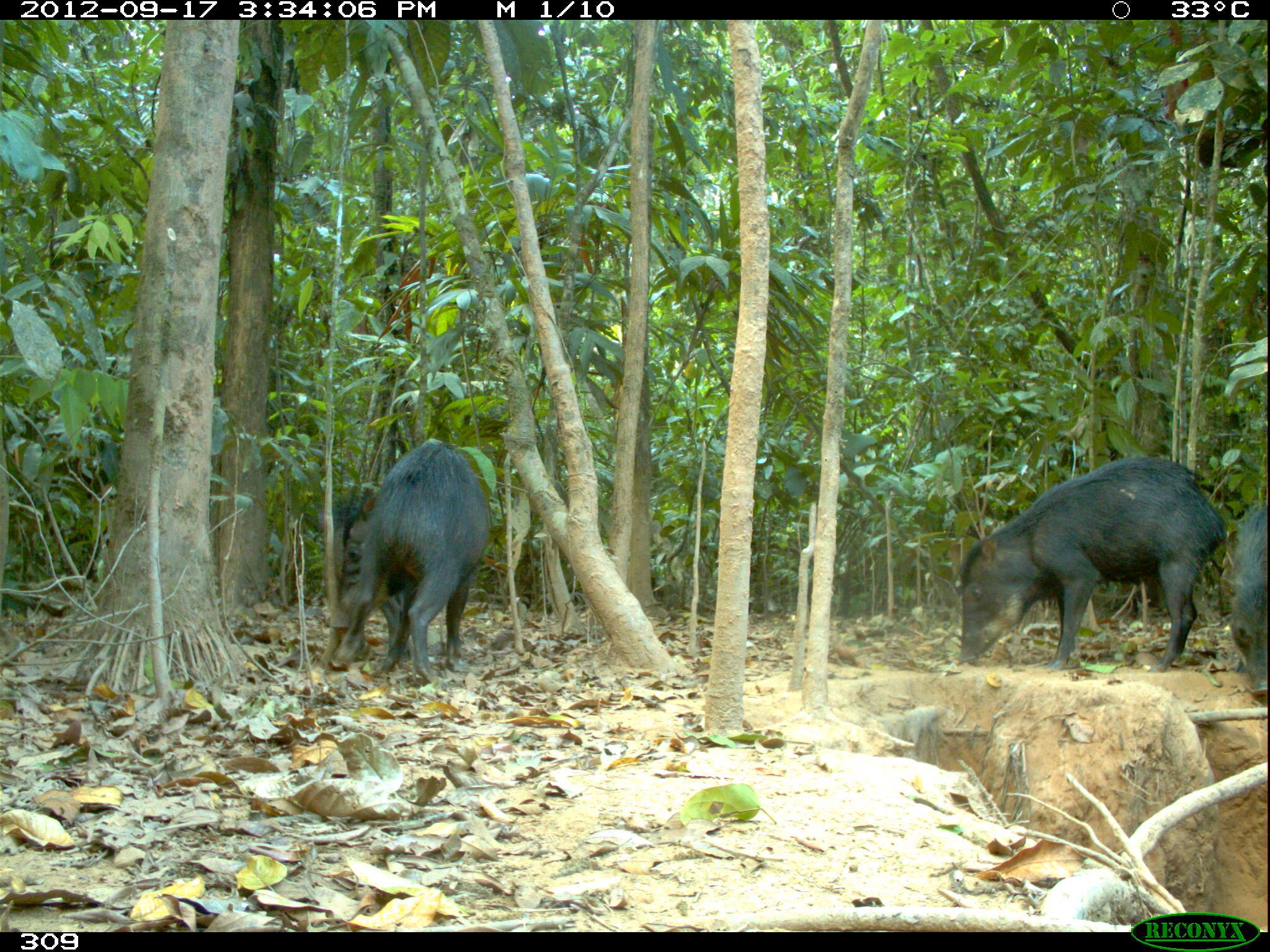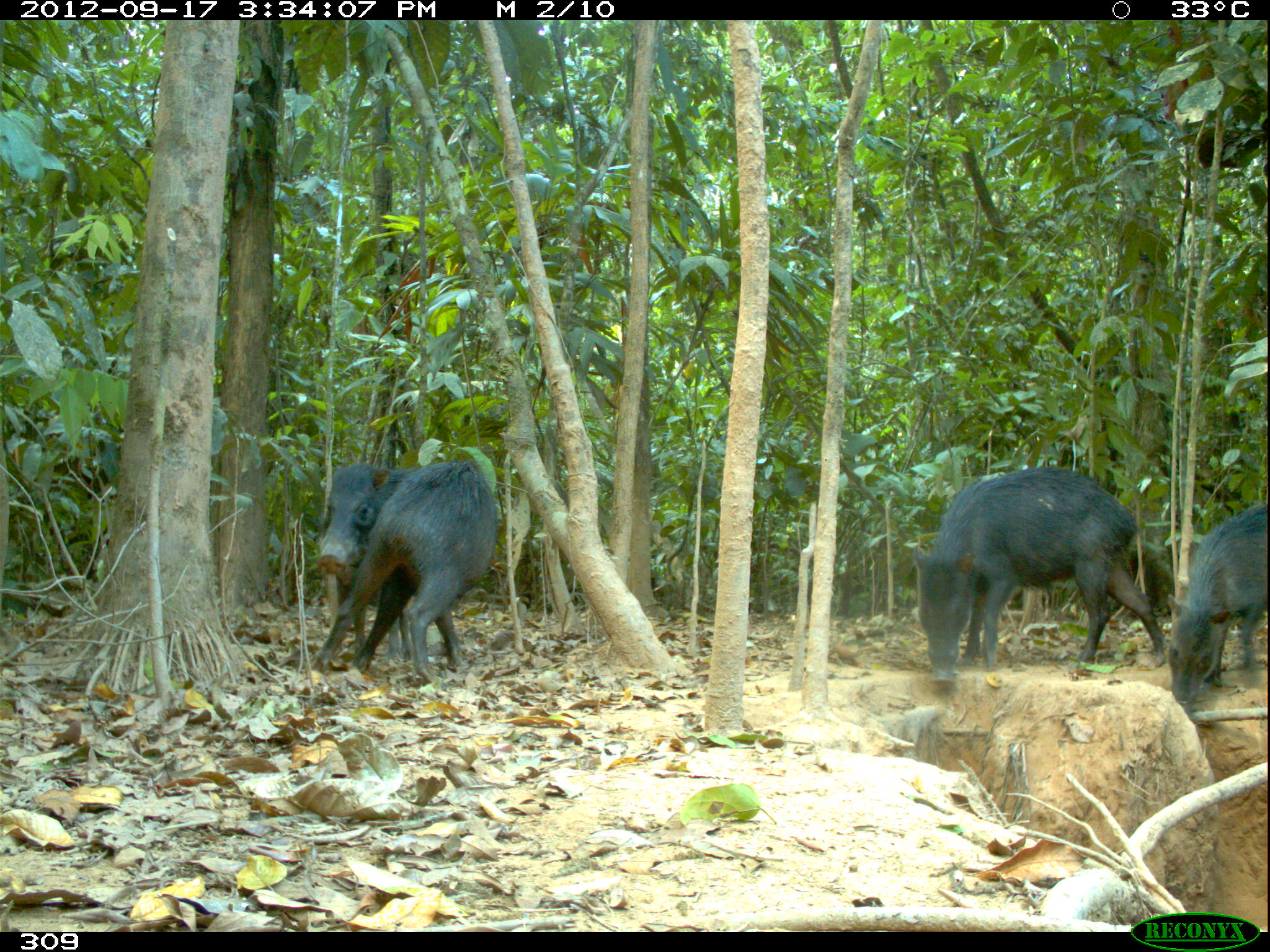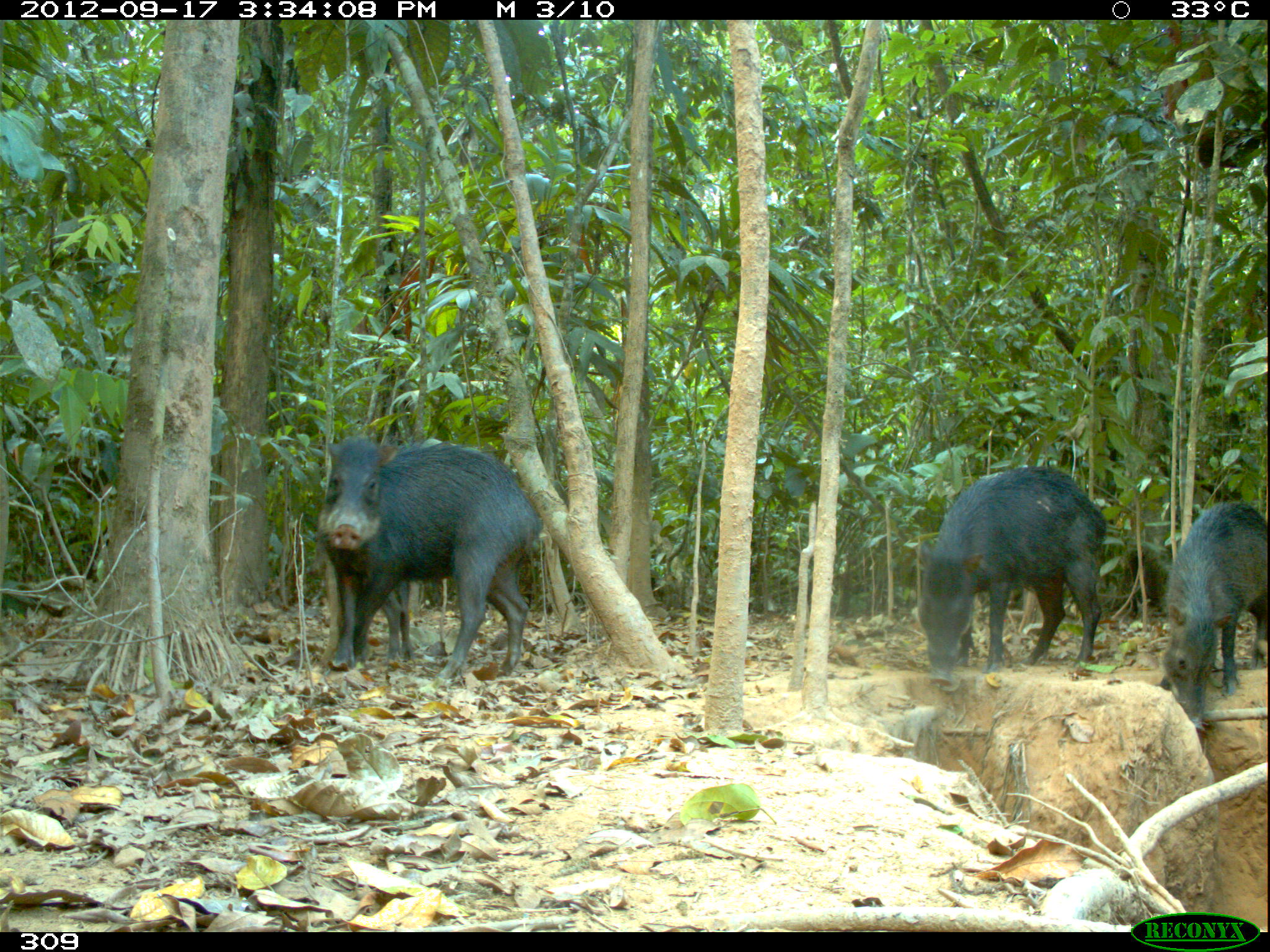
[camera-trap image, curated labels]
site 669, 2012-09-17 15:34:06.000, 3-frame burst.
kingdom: Animalia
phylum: Chordata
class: Mammalia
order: Artiodactyla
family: Tayassuidae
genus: Tayassu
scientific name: Tayassu pecari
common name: white-lipped peccary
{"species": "Tayassu pecari (white-lipped peccary)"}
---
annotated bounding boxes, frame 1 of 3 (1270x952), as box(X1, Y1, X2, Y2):
tayassu pecari: box(957, 453, 1233, 670); box(329, 435, 490, 681); box(1226, 494, 1270, 701)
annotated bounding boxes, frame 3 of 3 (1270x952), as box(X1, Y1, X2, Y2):
tayassu pecari: box(317, 432, 547, 685); box(916, 464, 1107, 687); box(1162, 496, 1268, 736)